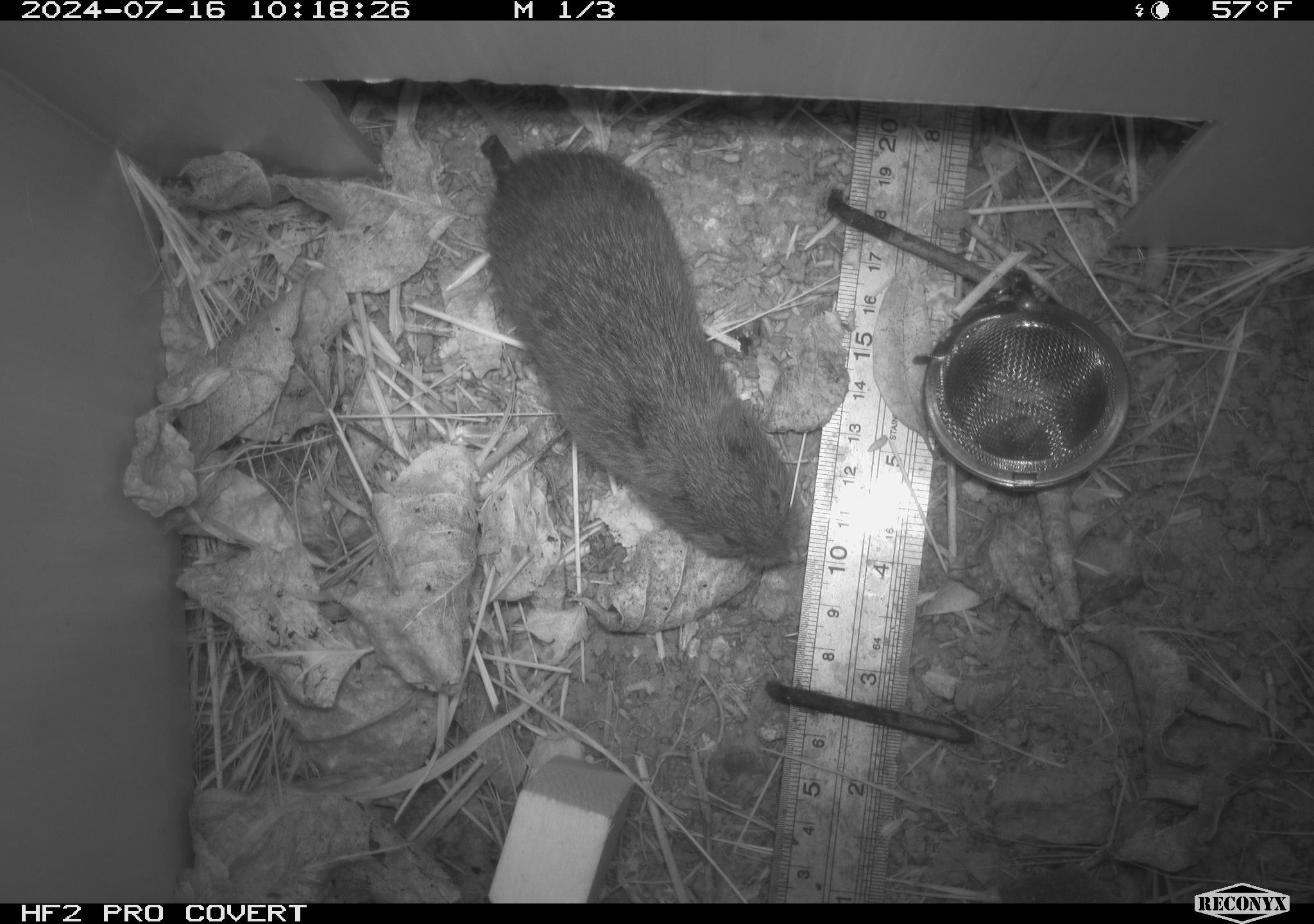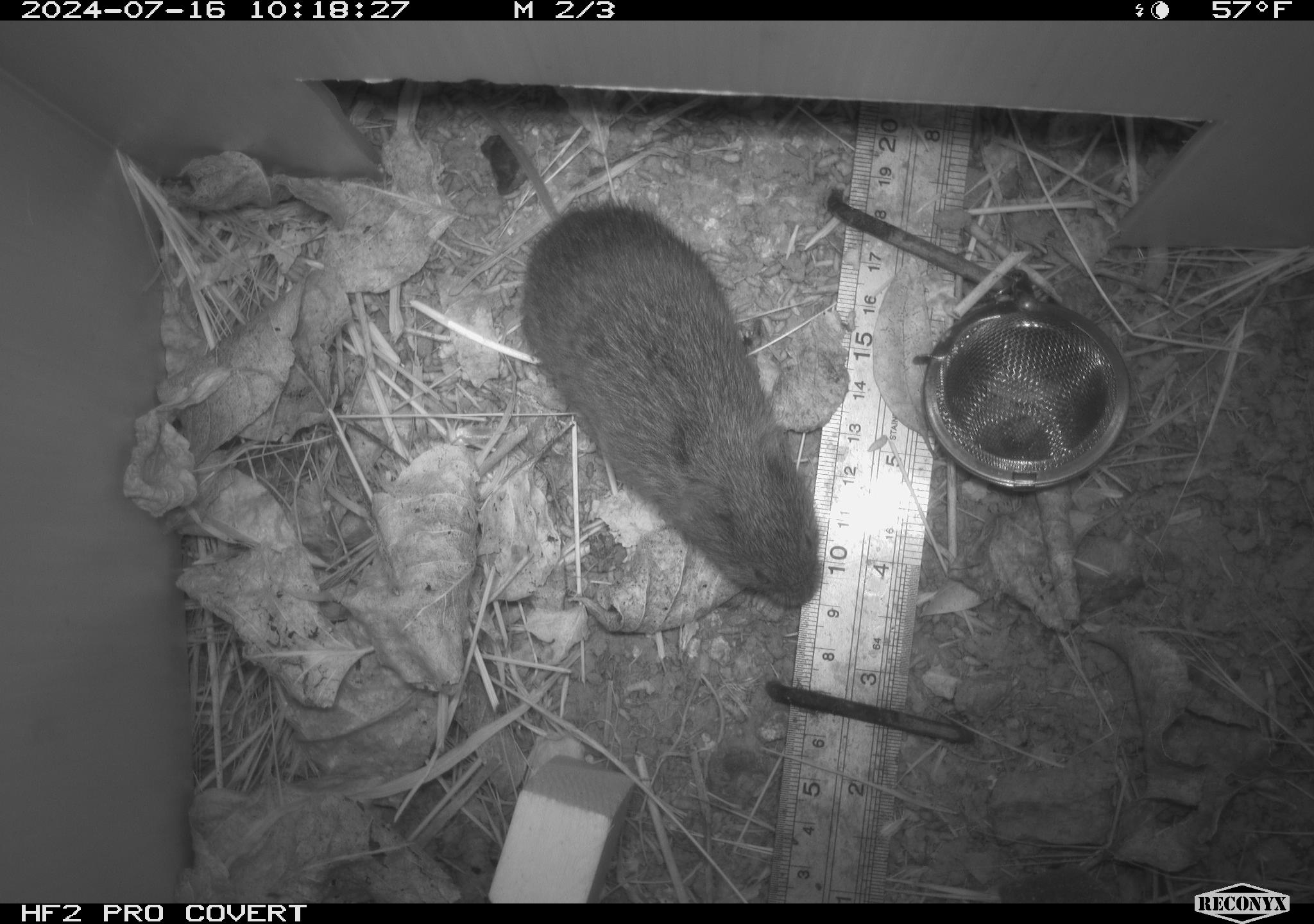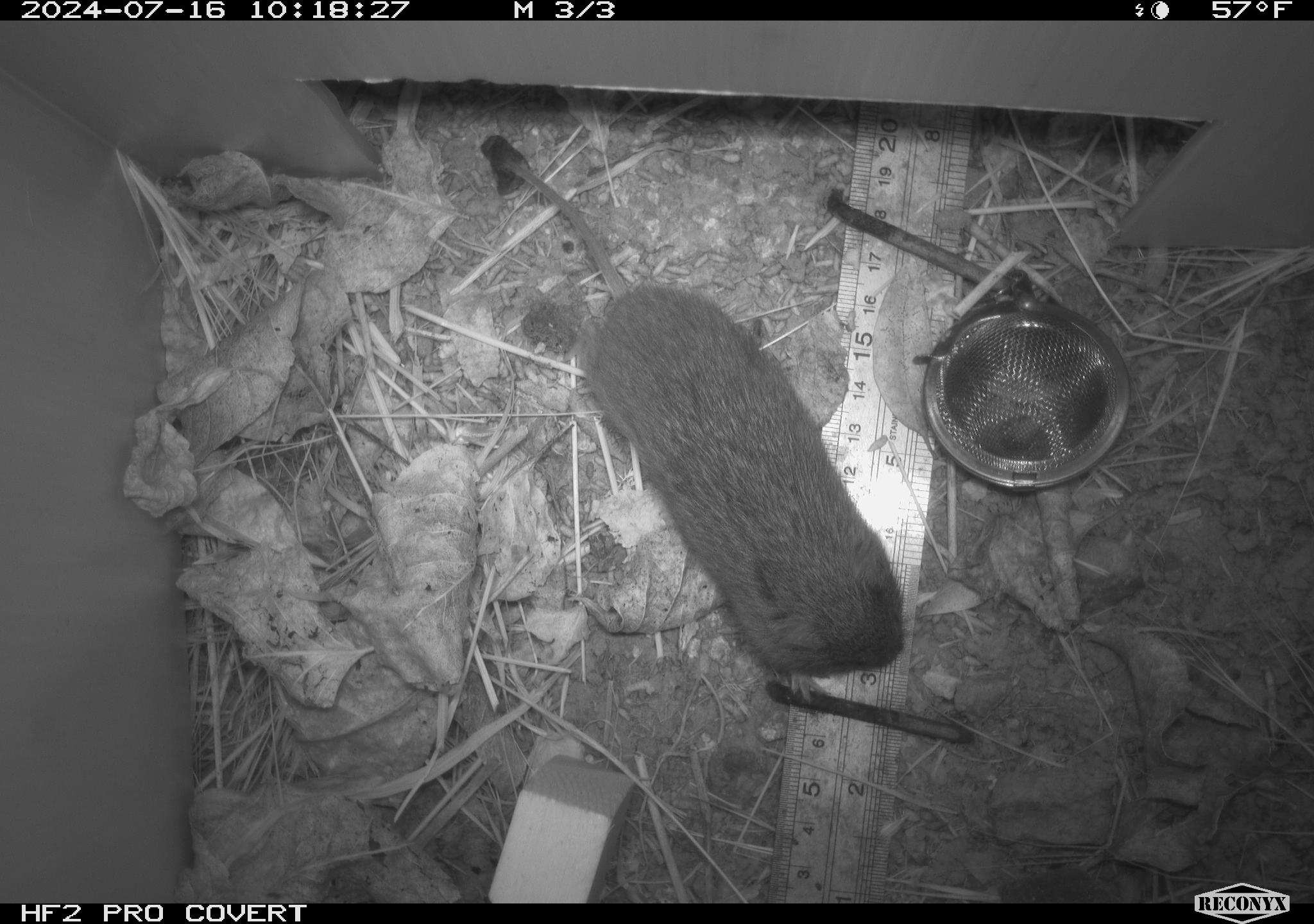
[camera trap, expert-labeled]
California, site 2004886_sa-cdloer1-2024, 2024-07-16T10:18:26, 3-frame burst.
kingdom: Animalia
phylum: Chordata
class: Mammalia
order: Rodentia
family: Cricetidae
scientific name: Arvicolinae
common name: voles, lemmings, and muskrats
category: arvicolinae subfamily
Arvicolinae subfamily (voles, lemmings, and muskrats) (Arvicolinae).